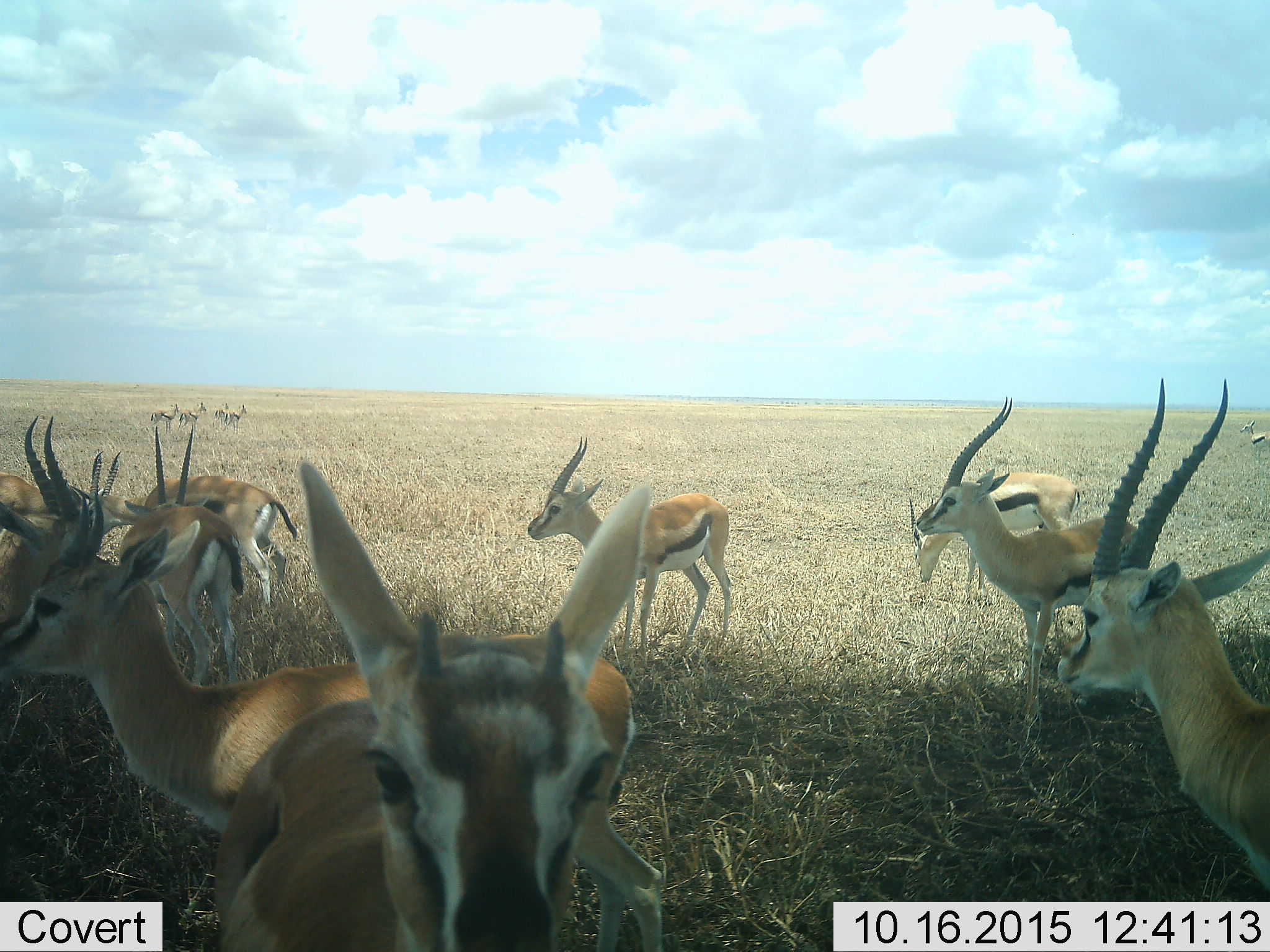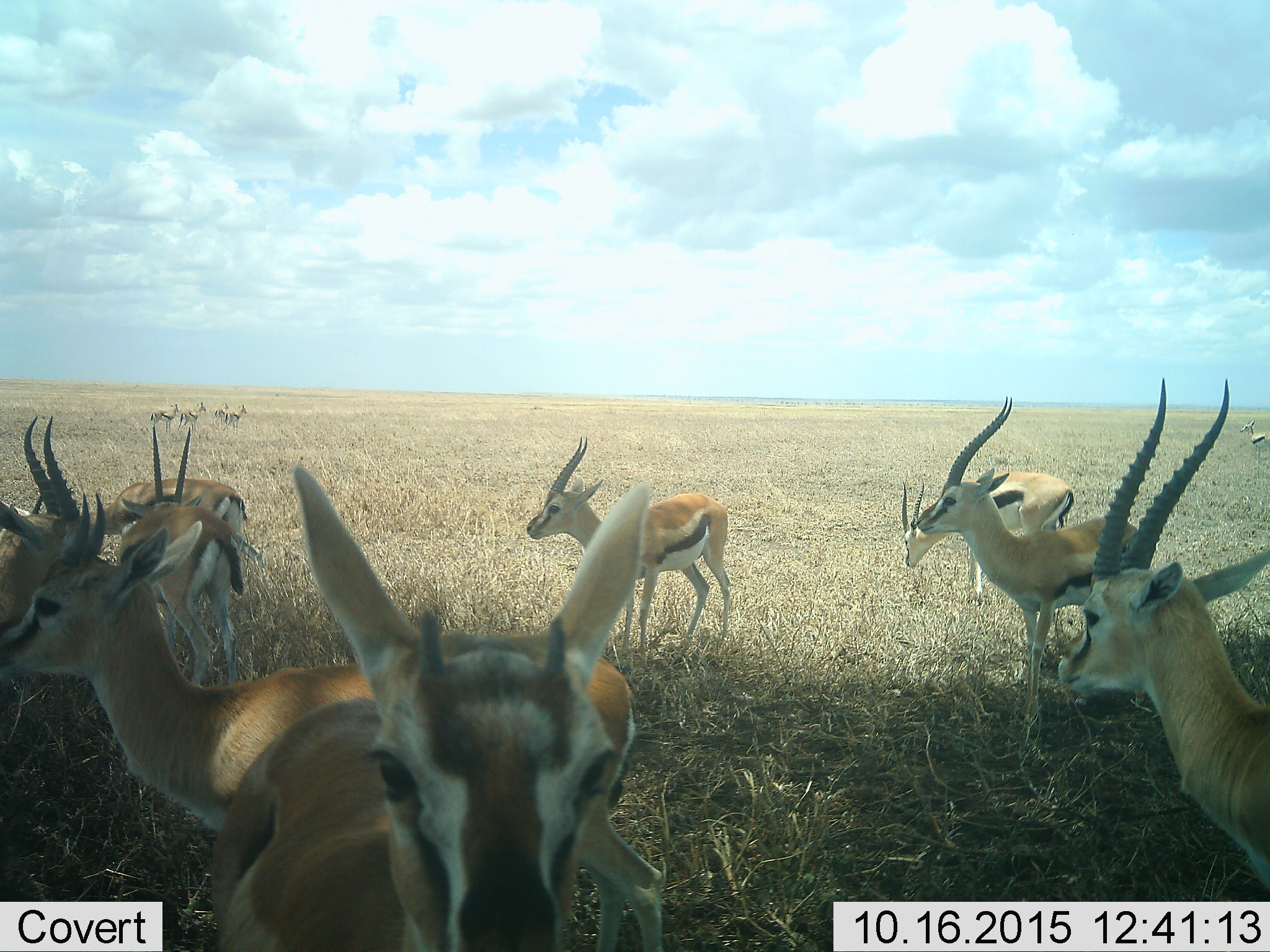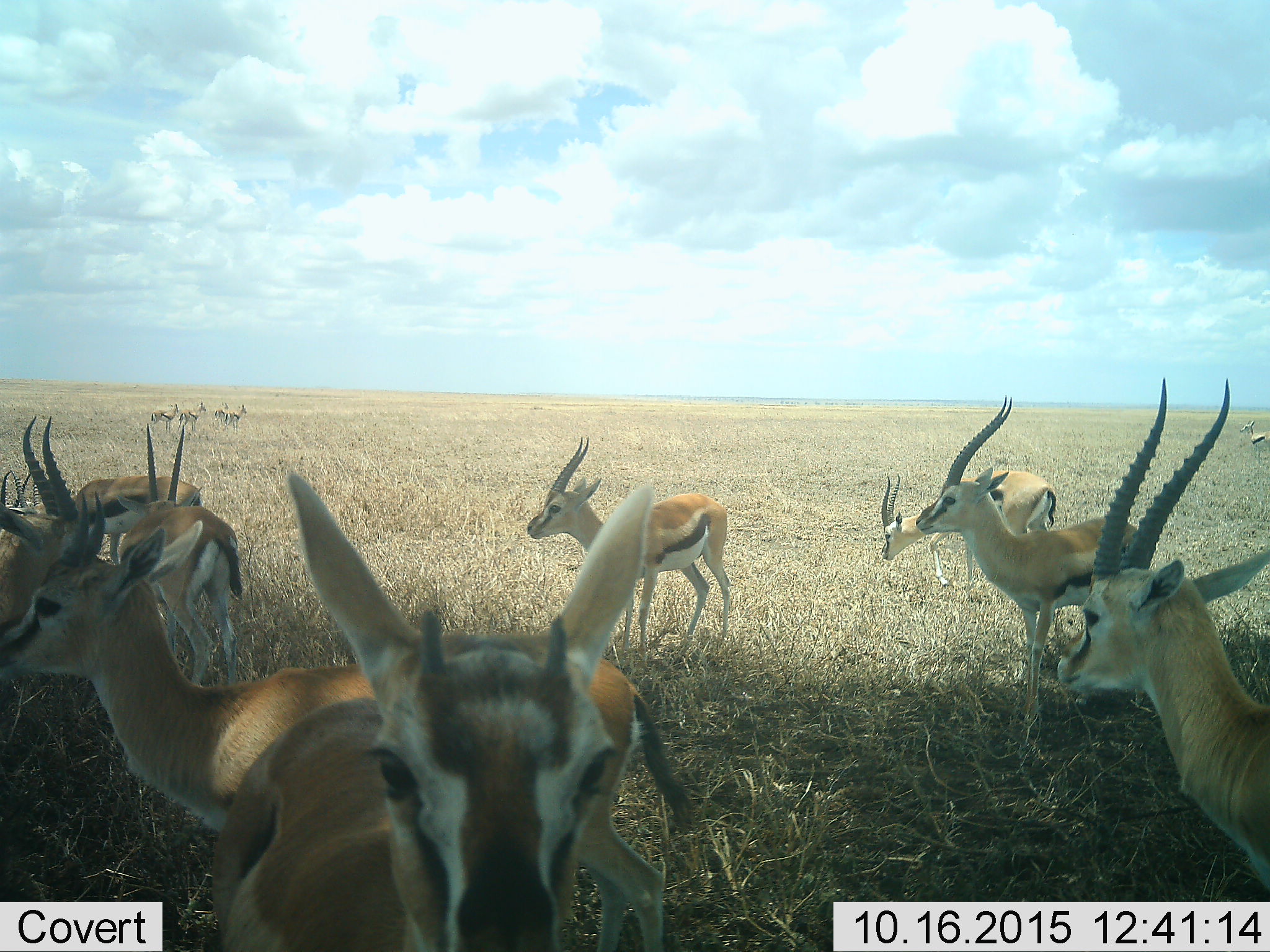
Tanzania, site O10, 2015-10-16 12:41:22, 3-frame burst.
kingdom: Animalia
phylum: Chordata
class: Mammalia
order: Artiodactyla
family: Bovidae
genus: Eudorcas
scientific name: Eudorcas thomsonii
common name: thomson's gazelle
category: gazellethomsons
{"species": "gazellethomsons (thomson's gazelle) (Eudorcas thomsonii)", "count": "11-50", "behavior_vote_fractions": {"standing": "89%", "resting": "0%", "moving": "44%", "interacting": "33%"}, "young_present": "11%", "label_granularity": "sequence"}